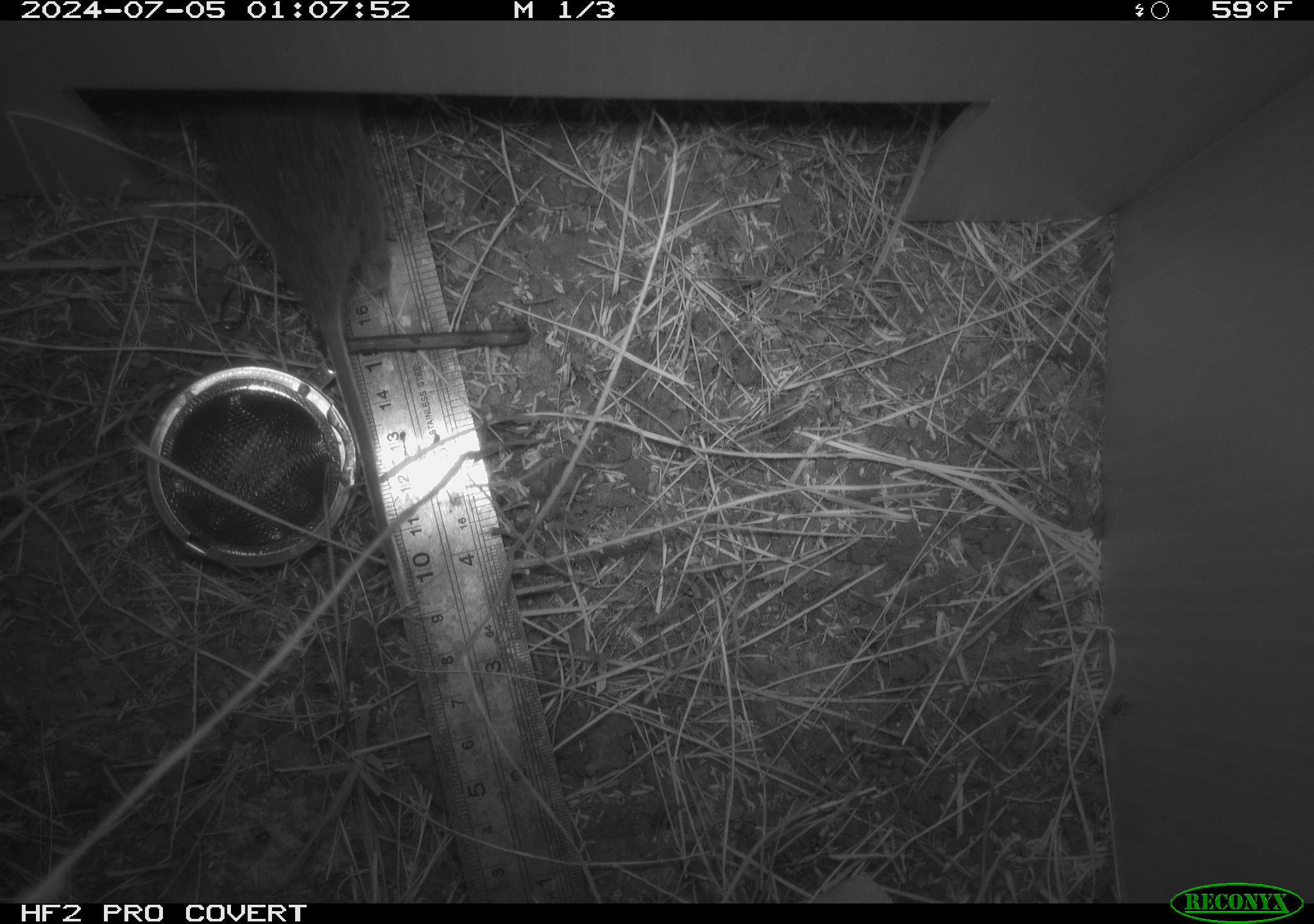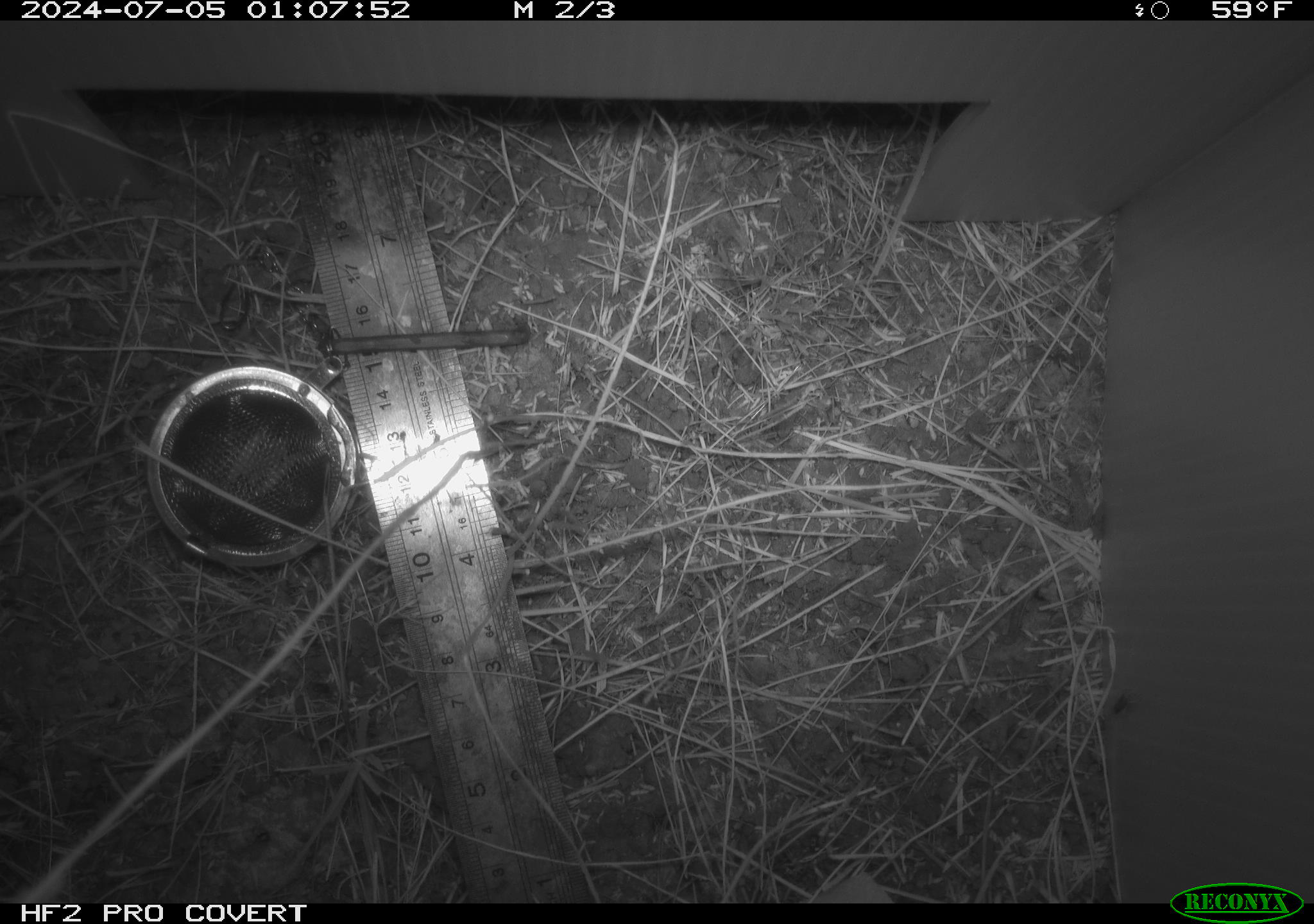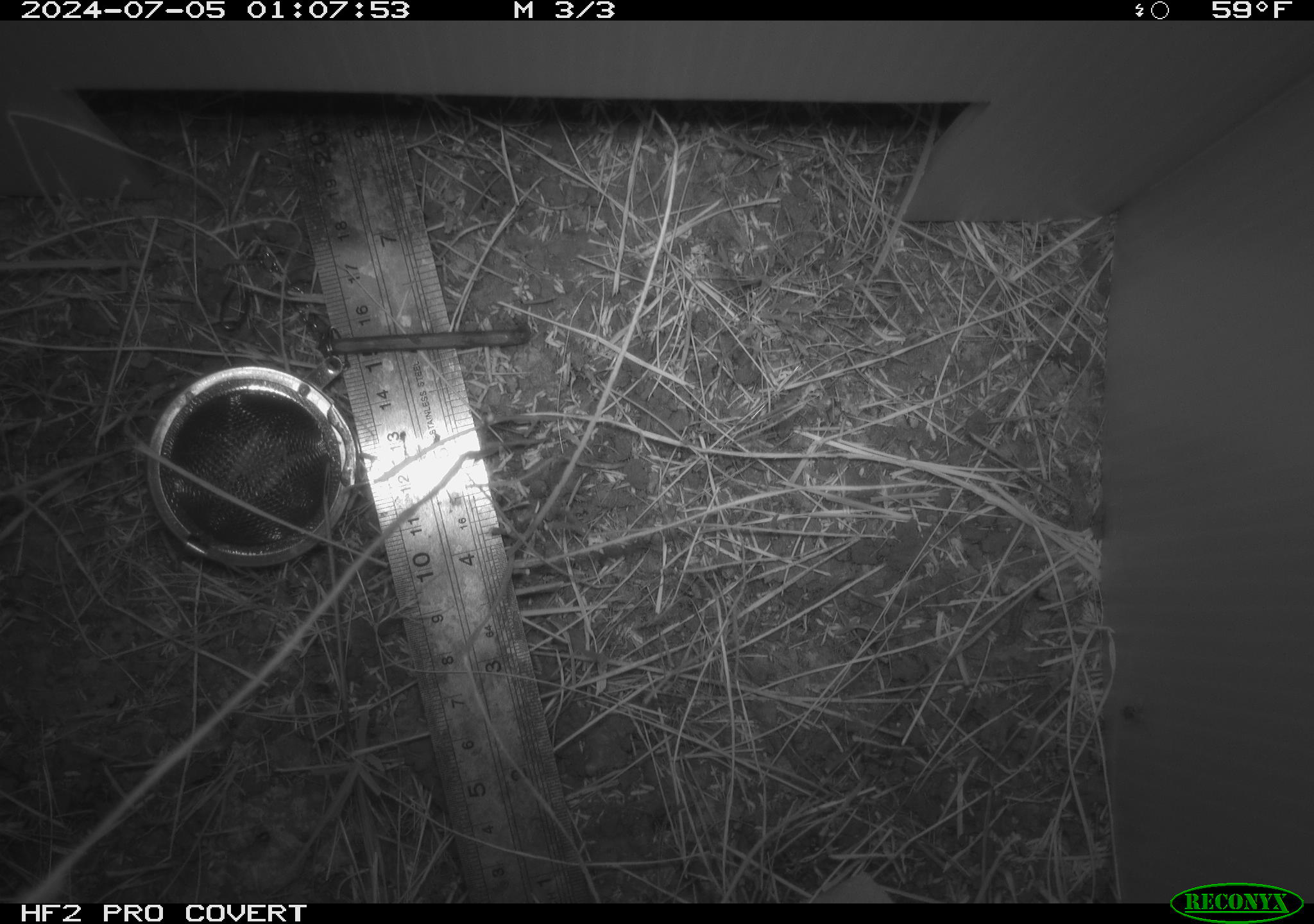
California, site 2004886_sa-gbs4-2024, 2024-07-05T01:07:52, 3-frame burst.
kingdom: Animalia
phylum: Chordata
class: Mammalia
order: Rodentia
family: Cricetidae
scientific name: Arvicolinae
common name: voles, lemmings, and muskrats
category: arvicolinae subfamily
Arvicolinae subfamily (voles, lemmings, and muskrats) (Arvicolinae).